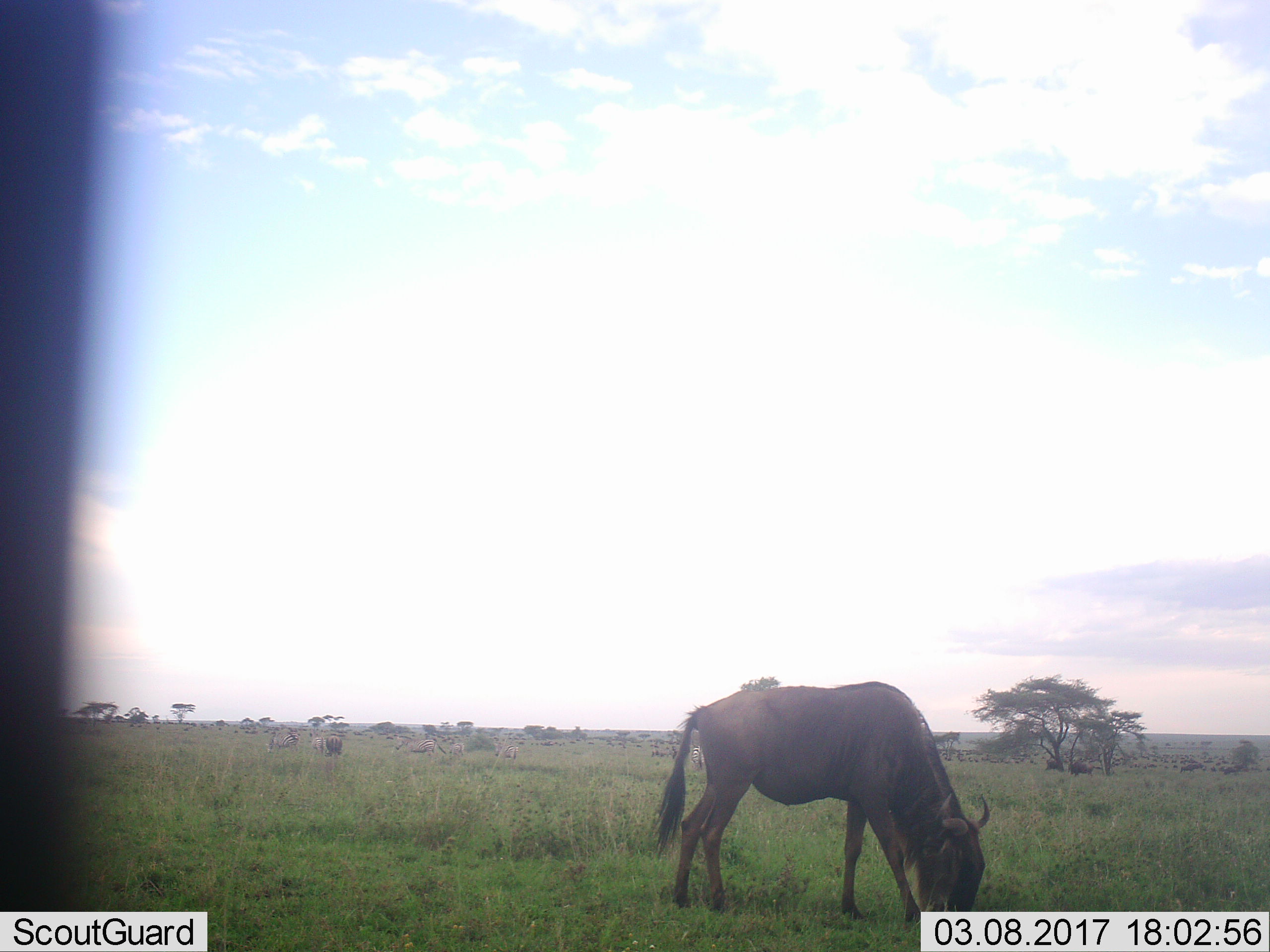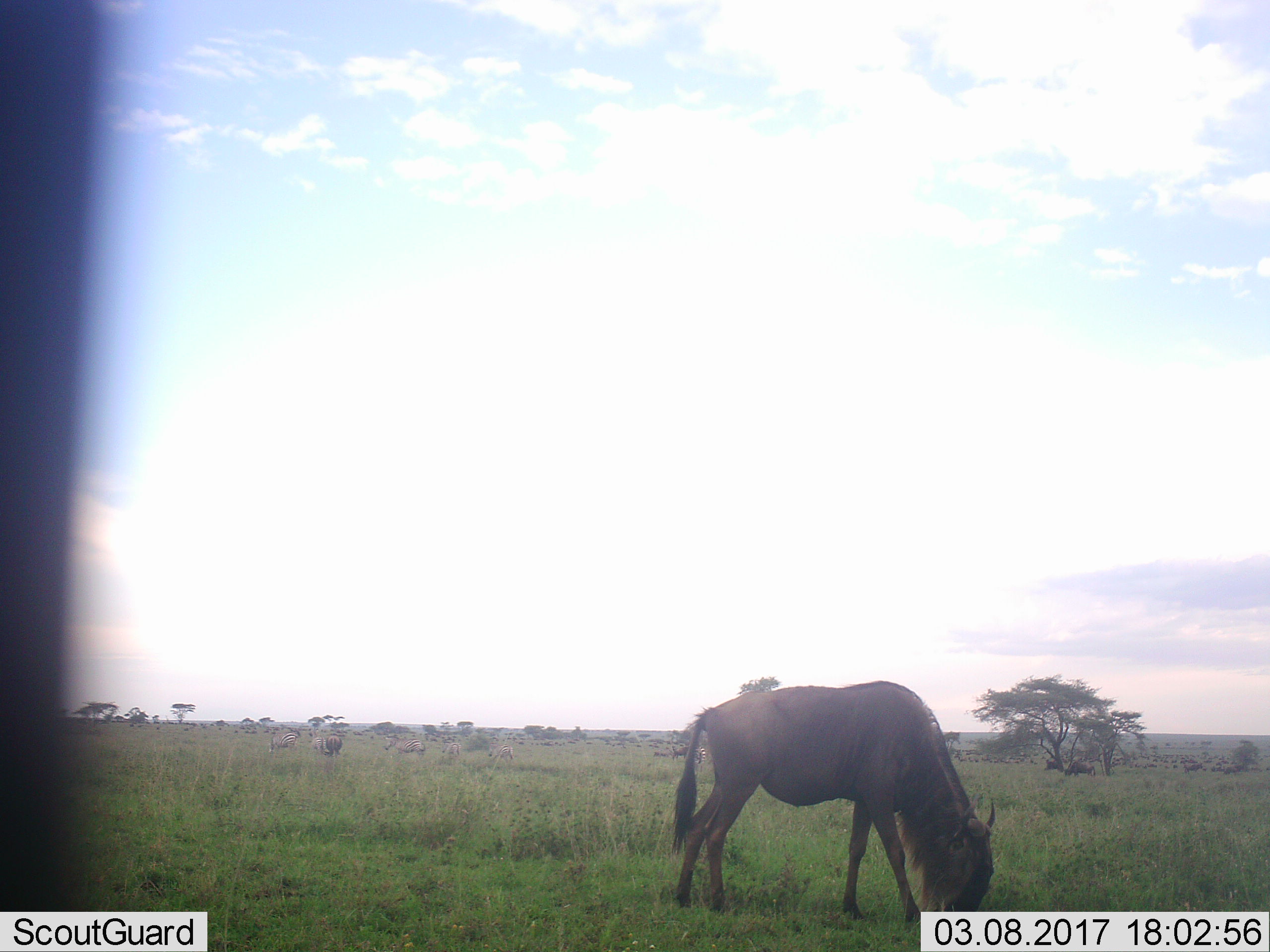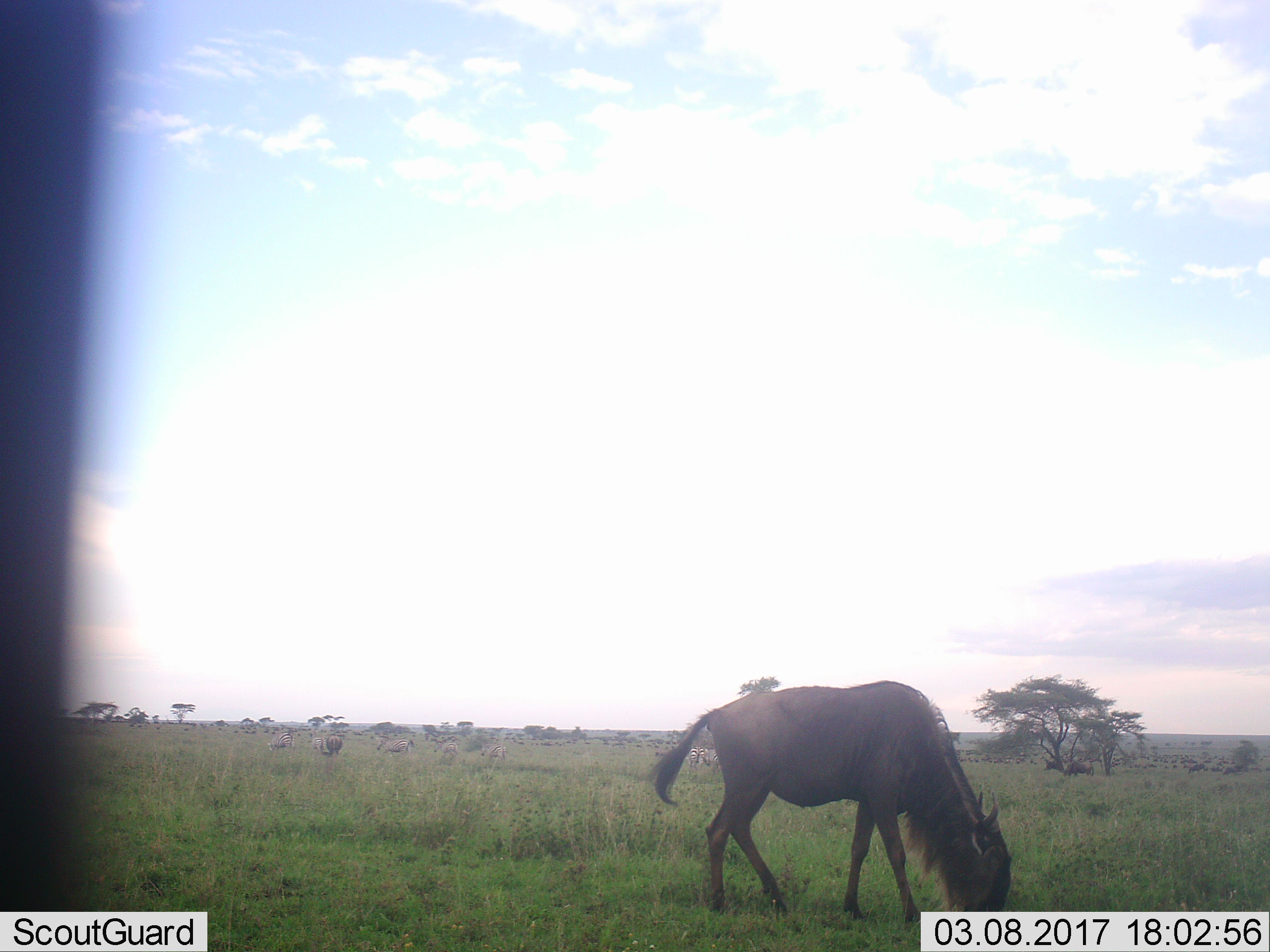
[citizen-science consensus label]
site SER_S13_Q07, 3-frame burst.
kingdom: Animalia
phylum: Chordata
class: Mammalia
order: Artiodactyla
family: Bovidae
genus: Connochaetes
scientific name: Connochaetes taurinus taurinus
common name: blue wildebeest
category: wildebeestblue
Wildebeestblue (blue wildebeest) (Connochaetes taurinus taurinus), count 11-50. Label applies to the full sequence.